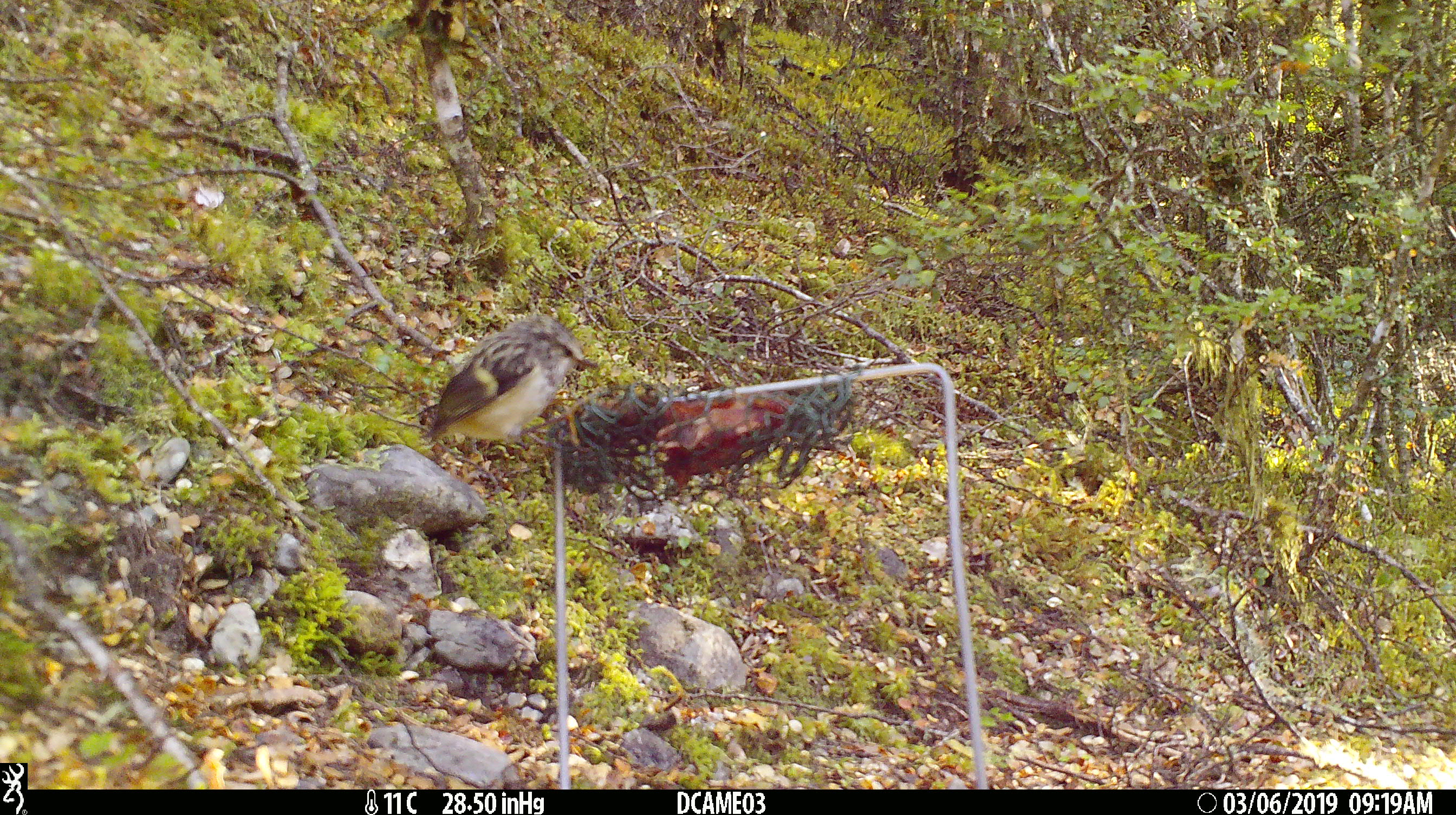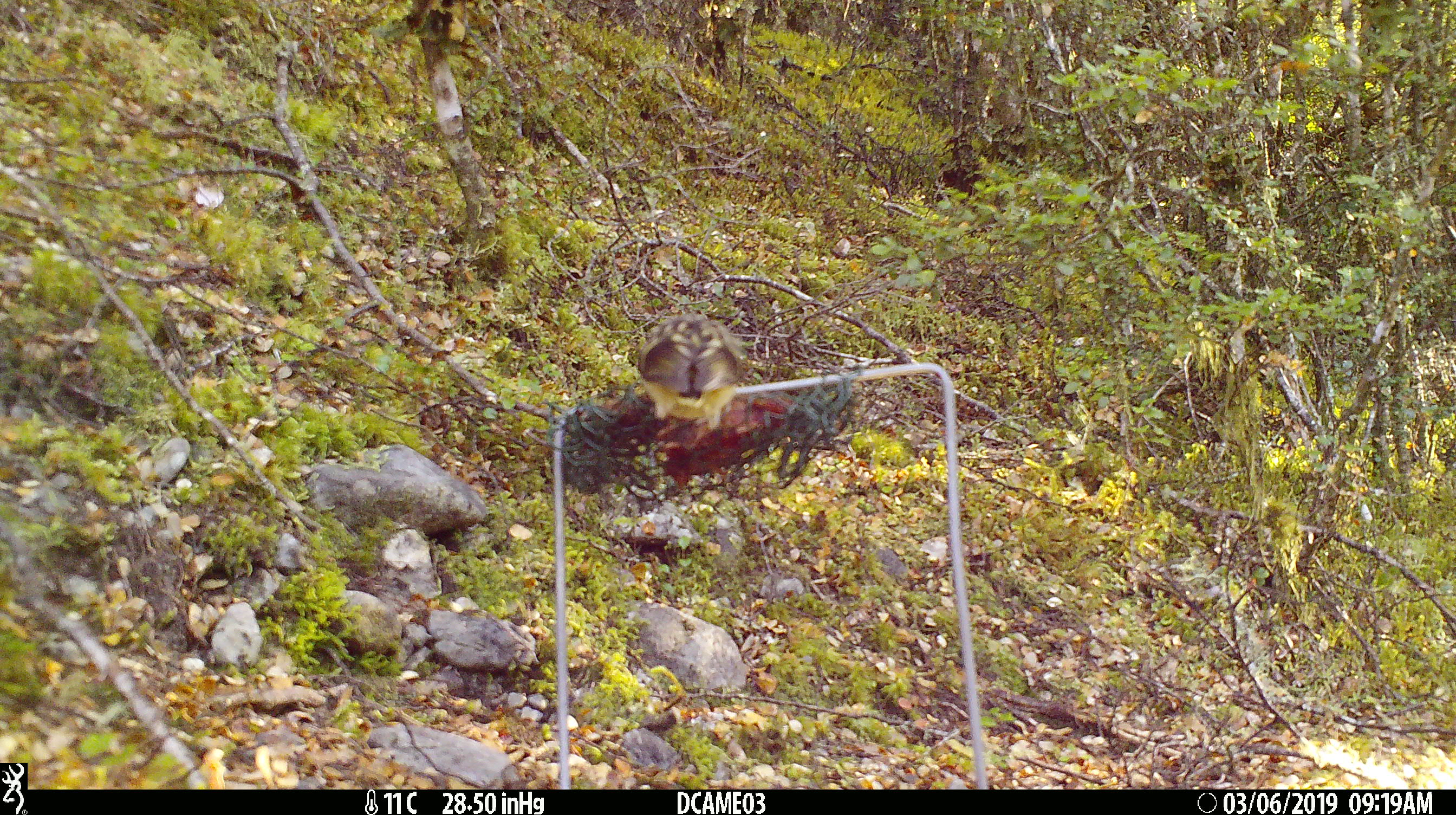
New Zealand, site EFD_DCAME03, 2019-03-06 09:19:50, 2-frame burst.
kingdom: Animalia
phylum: Chordata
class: Aves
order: Passeriformes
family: Acanthisittidae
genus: Acanthisitta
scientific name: Acanthisitta chloris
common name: rifleman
Rifleman (Acanthisitta chloris).